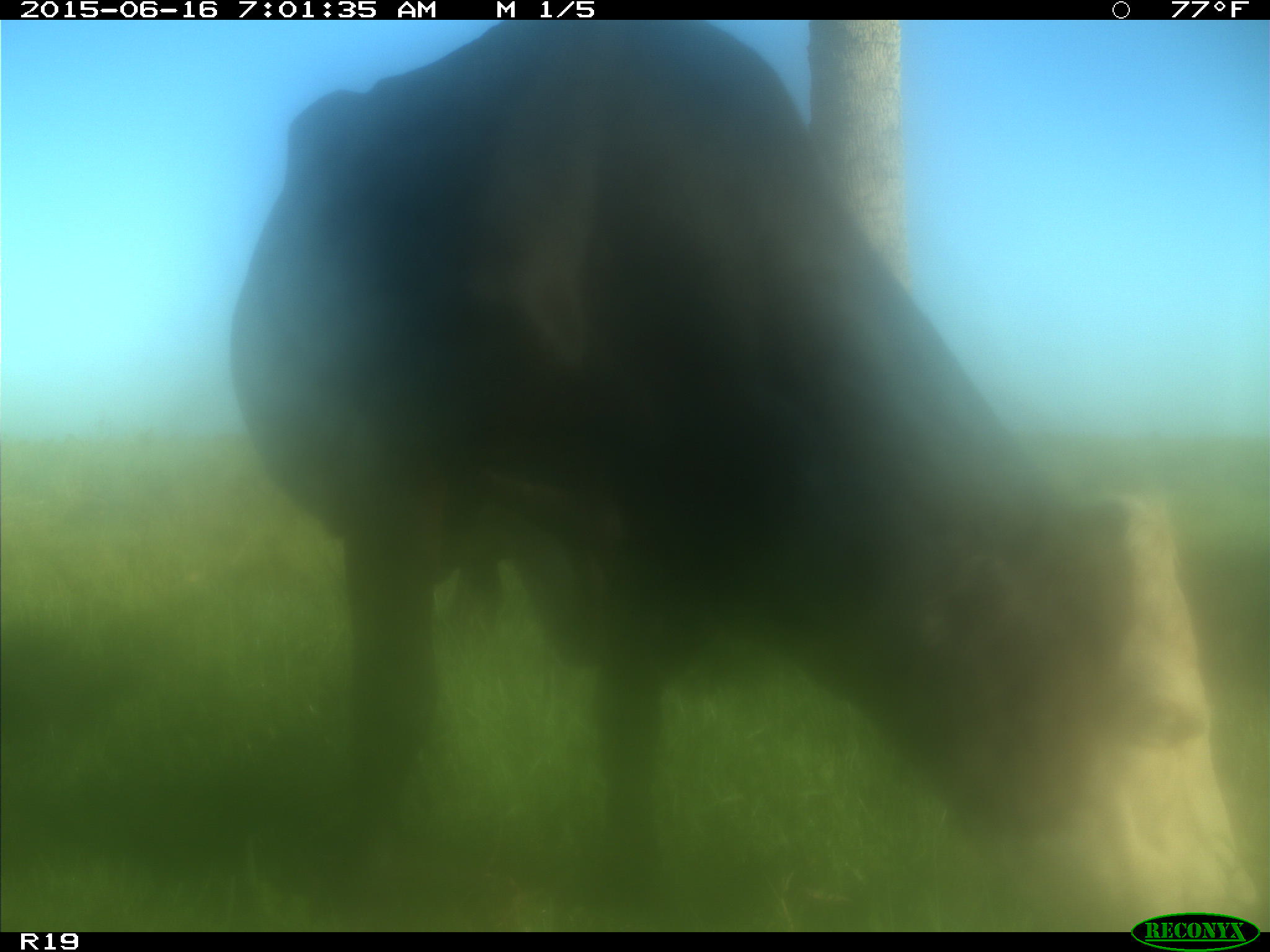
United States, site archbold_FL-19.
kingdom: Animalia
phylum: Chordata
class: Mammalia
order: Artiodactyla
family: Bovidae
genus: Bos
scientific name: Bos taurus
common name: domestic cow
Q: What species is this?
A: Bos taurus (domestic cow).